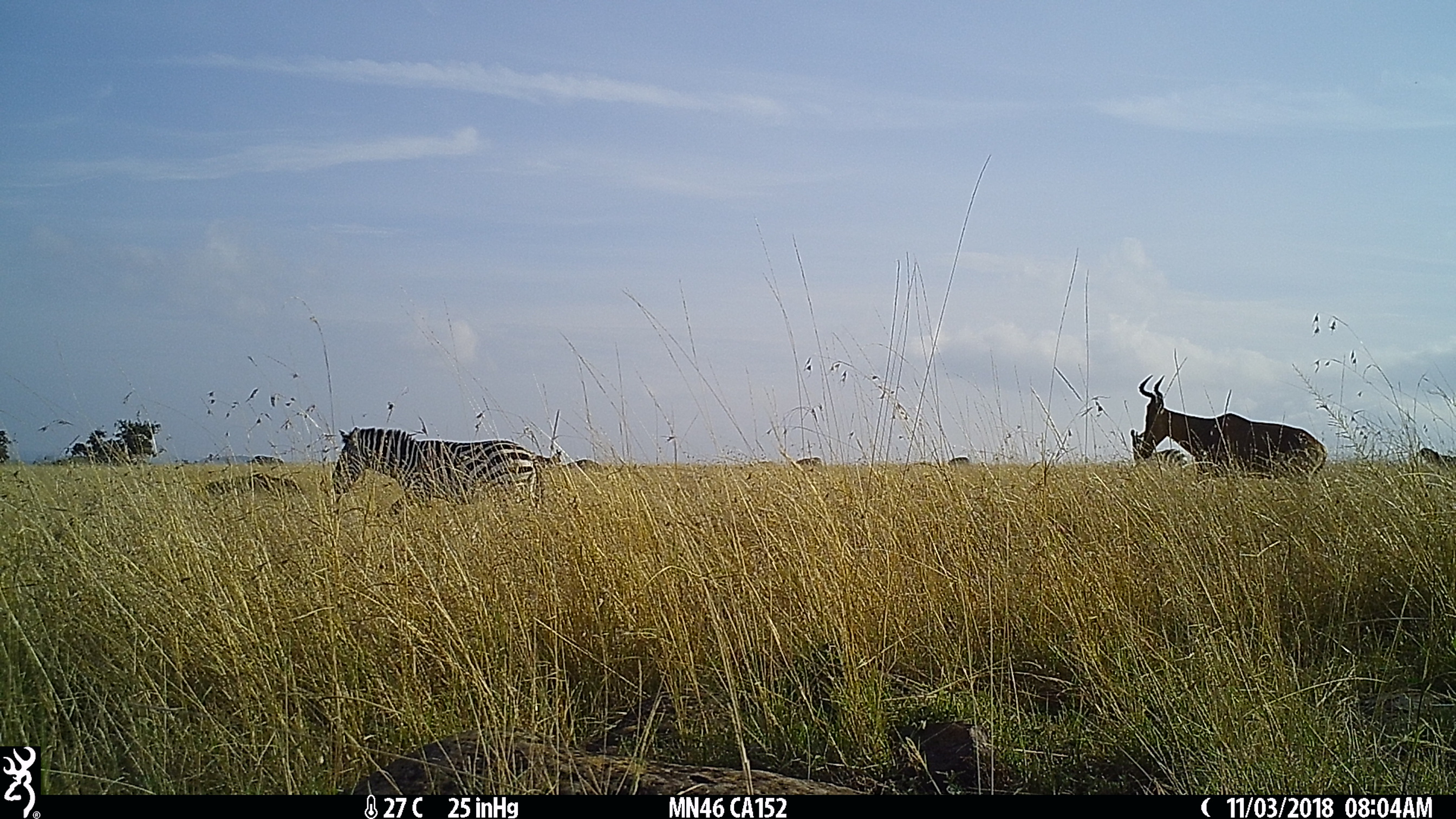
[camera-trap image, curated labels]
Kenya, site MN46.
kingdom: Animalia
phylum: Chordata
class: Mammalia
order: Perissodactyla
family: Equidae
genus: Equus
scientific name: Equus quagga burchellii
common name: burchell's zebra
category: zebra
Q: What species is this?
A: Zebra (burchell's zebra) (Equus quagga burchellii).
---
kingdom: Animalia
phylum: Chordata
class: Mammalia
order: Artiodactyla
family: Bovidae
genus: Alcelaphus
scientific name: Alcelaphus buselaphus cokii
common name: coke's hartebeest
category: hartebeest cokes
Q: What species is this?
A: Hartebeest cokes (coke's hartebeest) (Alcelaphus buselaphus cokii).